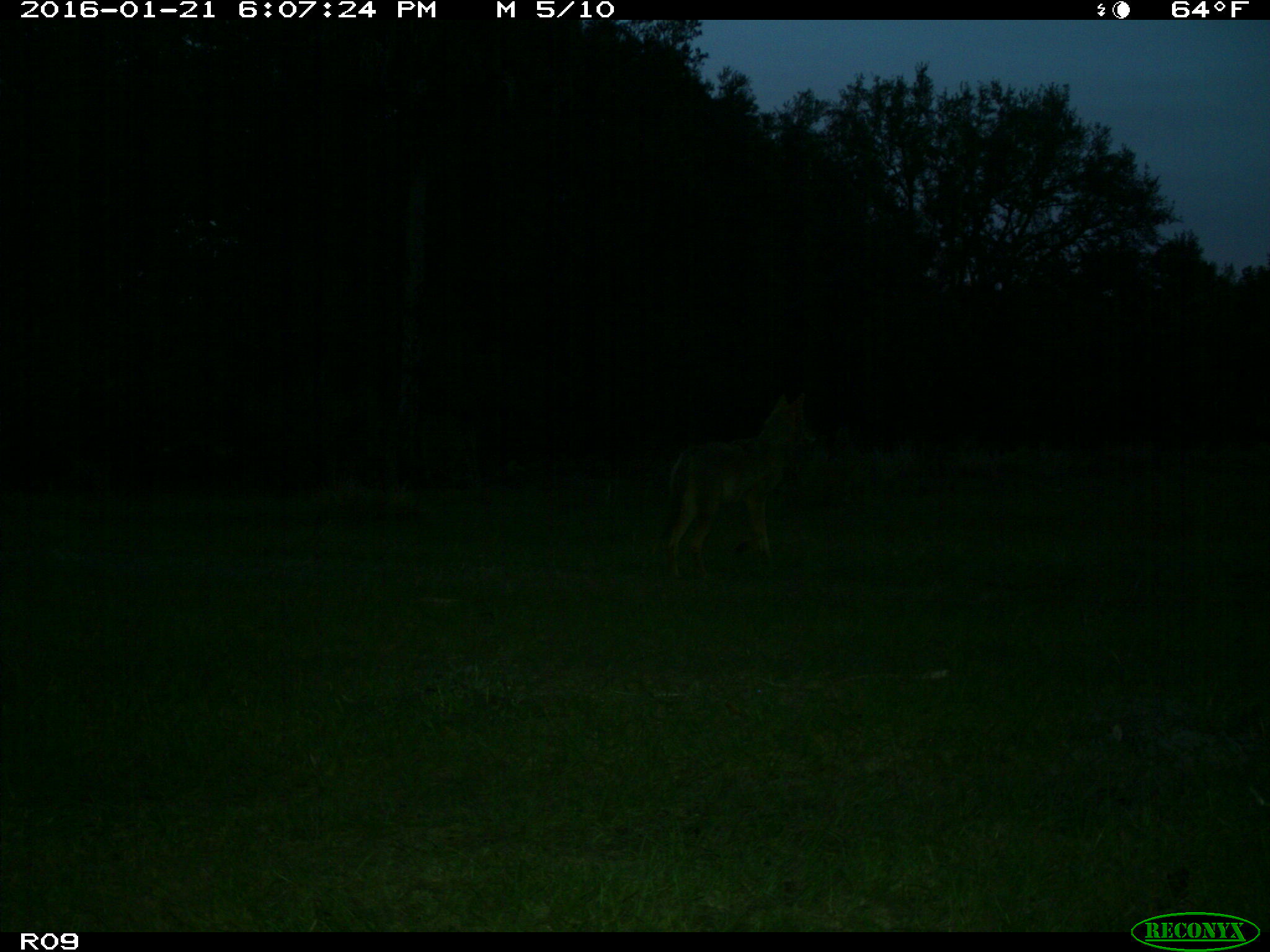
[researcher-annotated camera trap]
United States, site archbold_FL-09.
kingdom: Animalia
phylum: Chordata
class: Mammalia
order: Carnivora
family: Canidae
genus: Canis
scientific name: Canis latrans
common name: coyote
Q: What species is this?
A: Canis latrans (coyote).